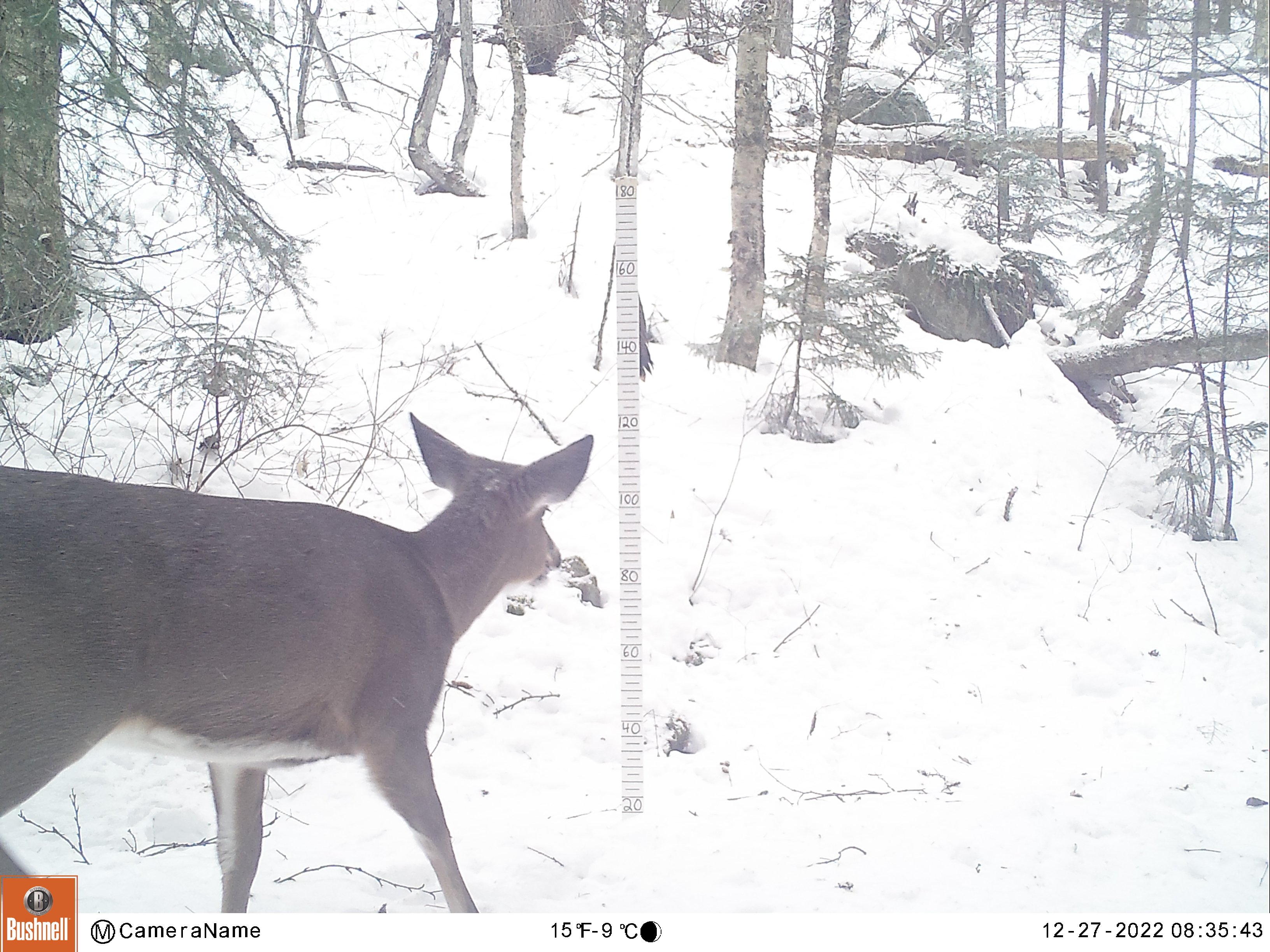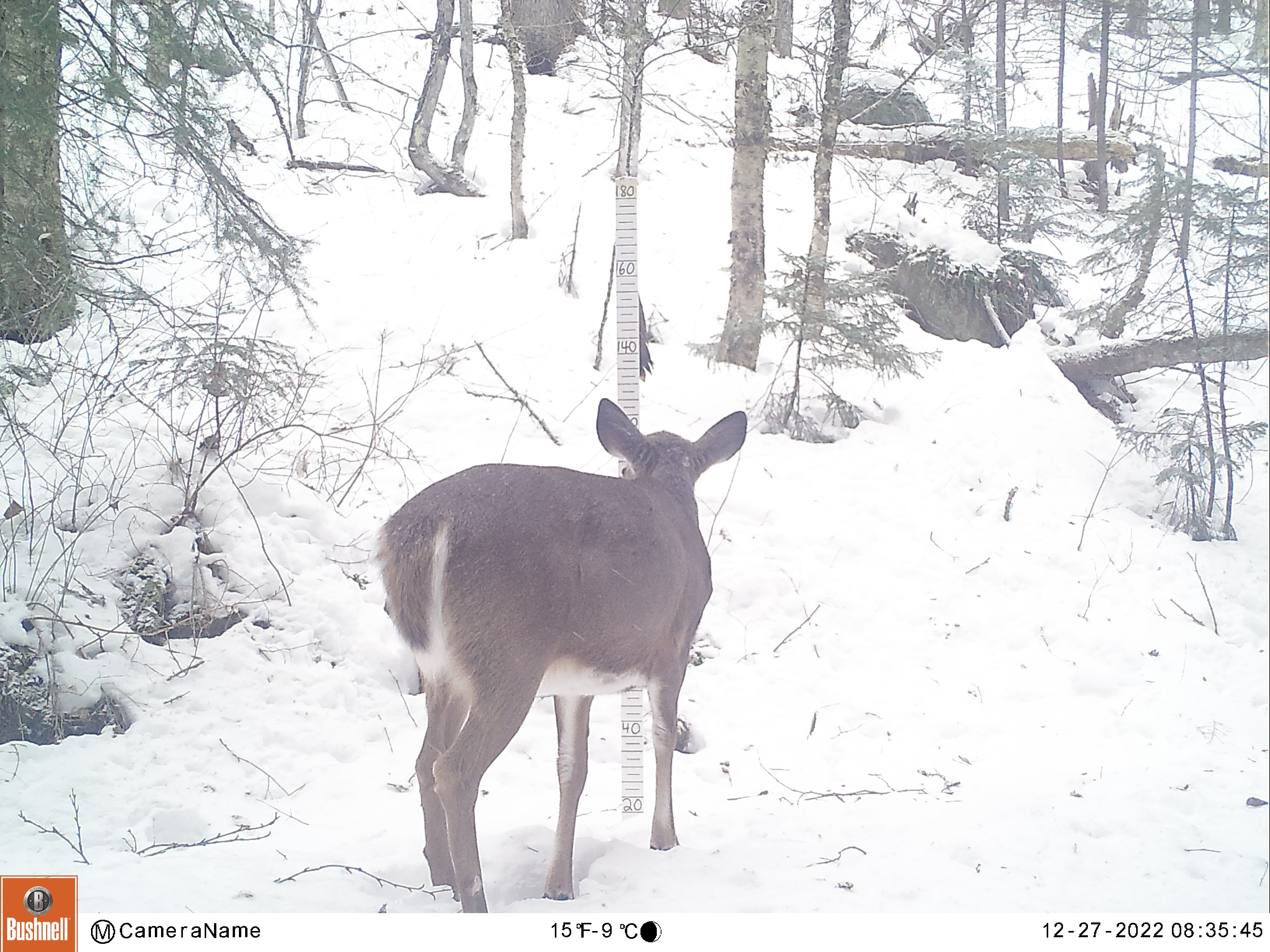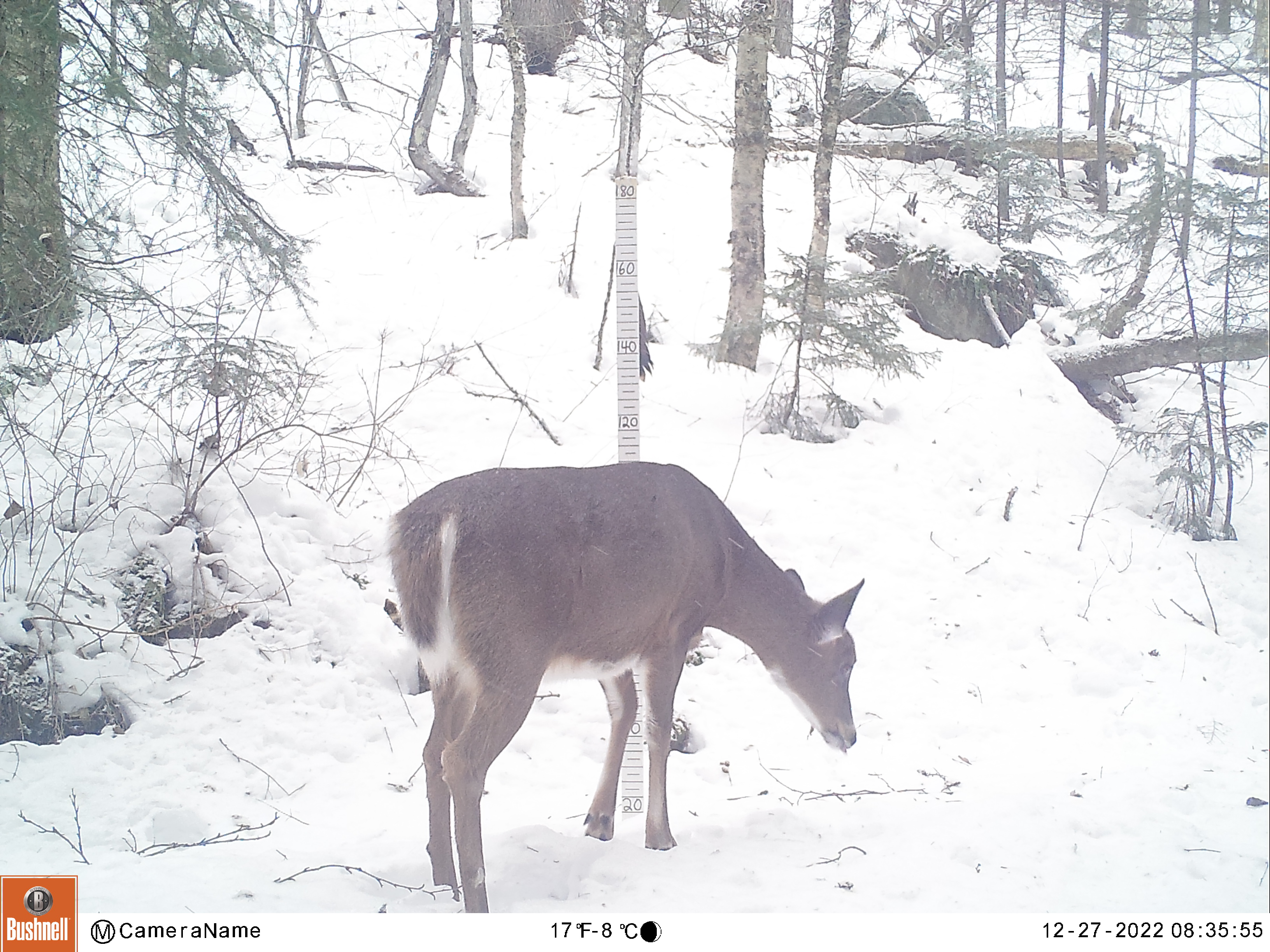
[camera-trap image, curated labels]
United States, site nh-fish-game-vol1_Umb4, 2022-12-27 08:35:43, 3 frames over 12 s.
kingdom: Animalia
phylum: Chordata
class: Mammalia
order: Artiodactyla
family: Cervidae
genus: Odocoileus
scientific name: Odocoileus virginianus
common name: white-tailed deer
White-tailed deer (Odocoileus virginianus).